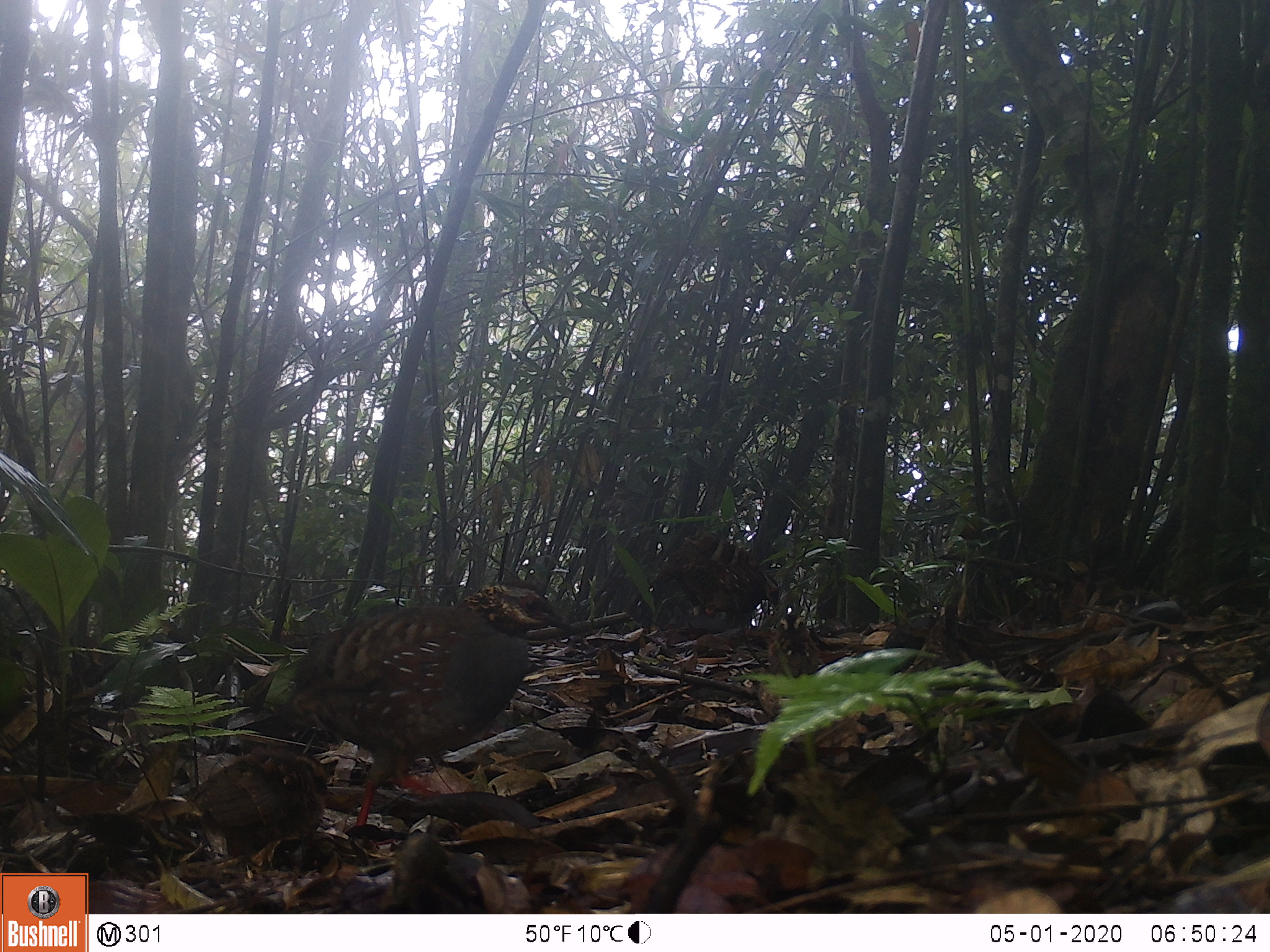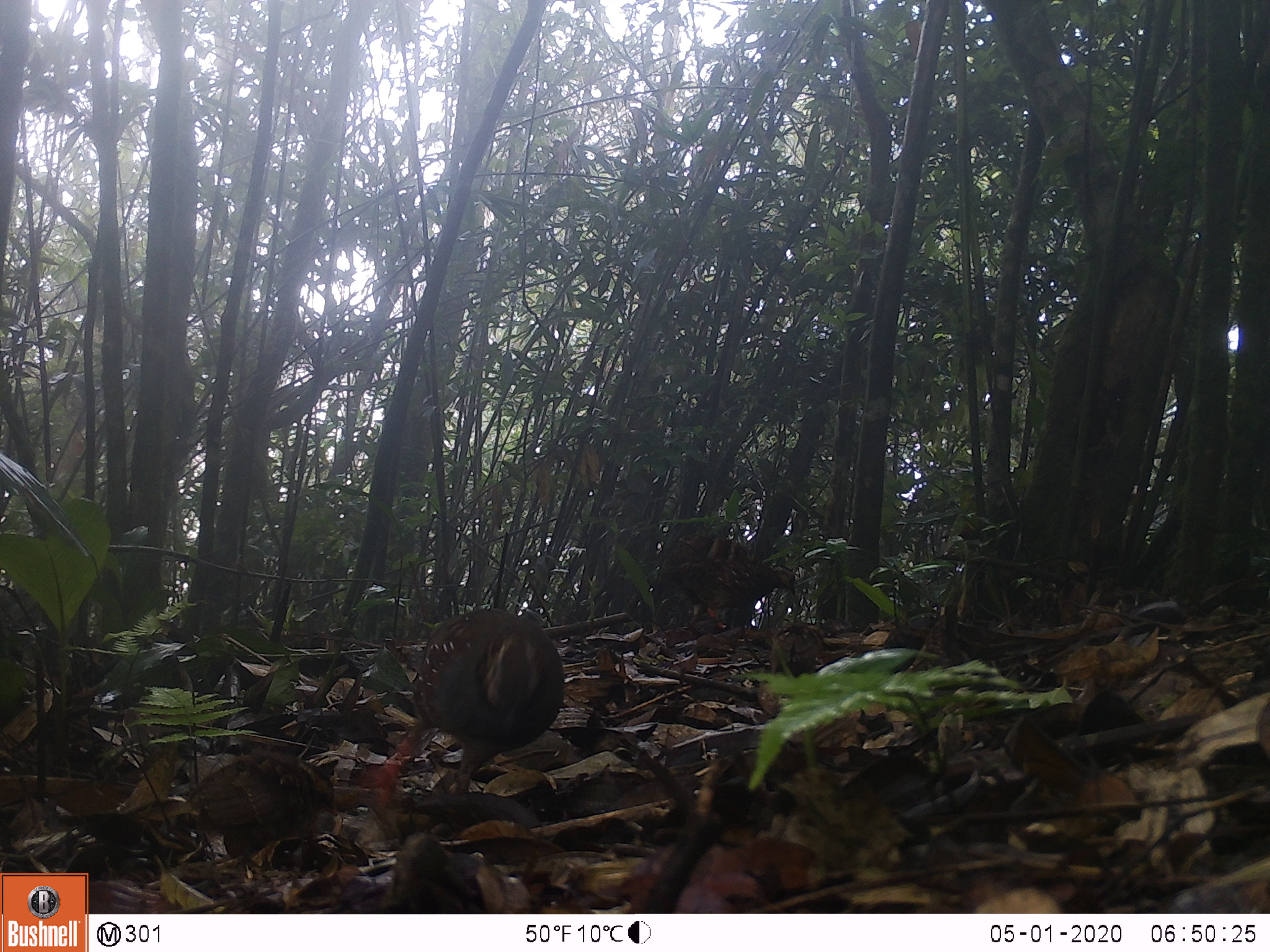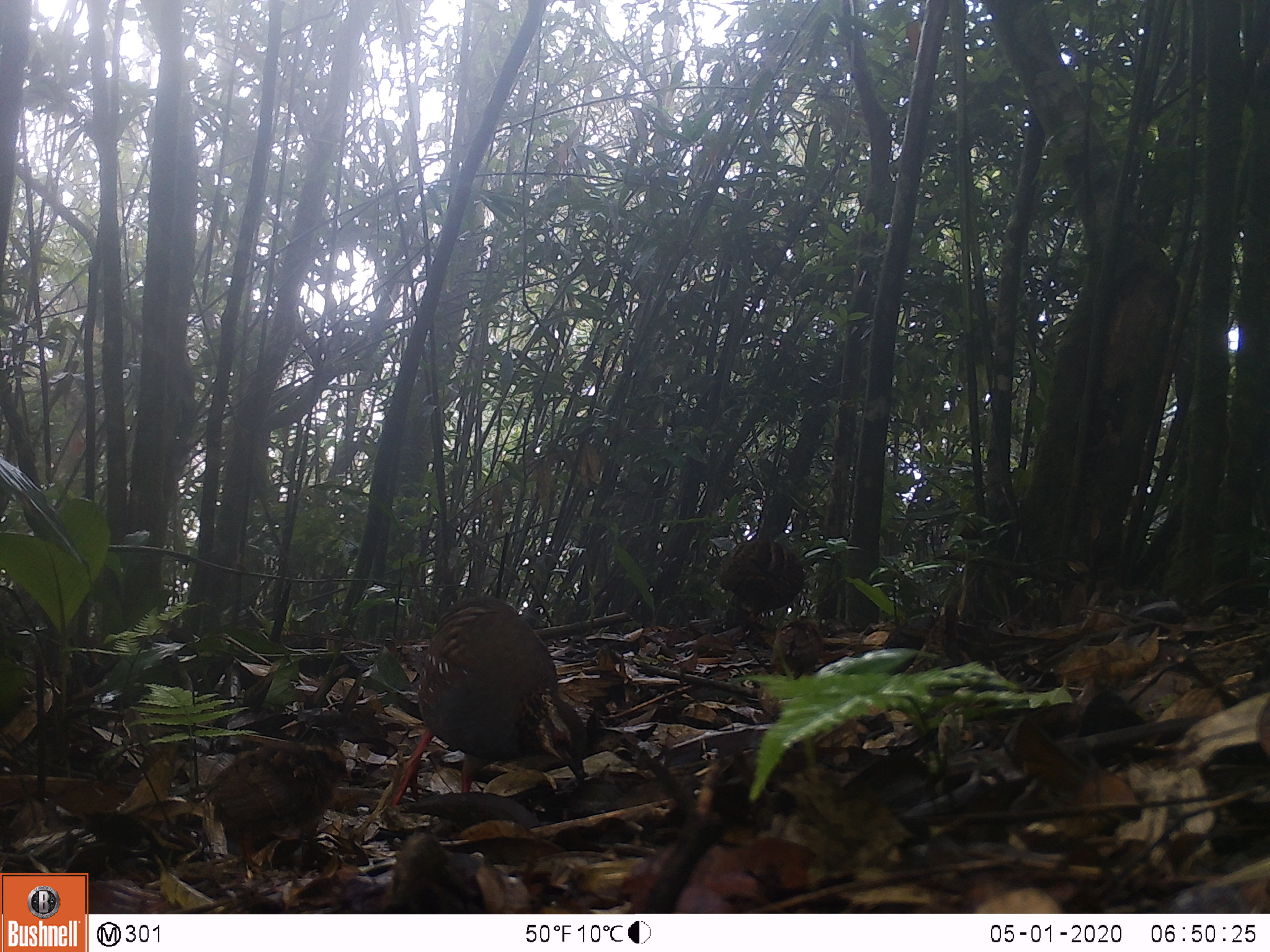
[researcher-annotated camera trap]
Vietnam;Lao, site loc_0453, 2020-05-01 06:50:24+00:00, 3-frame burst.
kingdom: Animalia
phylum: Chordata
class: Aves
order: Galliformes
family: Phasianidae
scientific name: Phasianidae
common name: partridge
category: unidentified partridge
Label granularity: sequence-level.